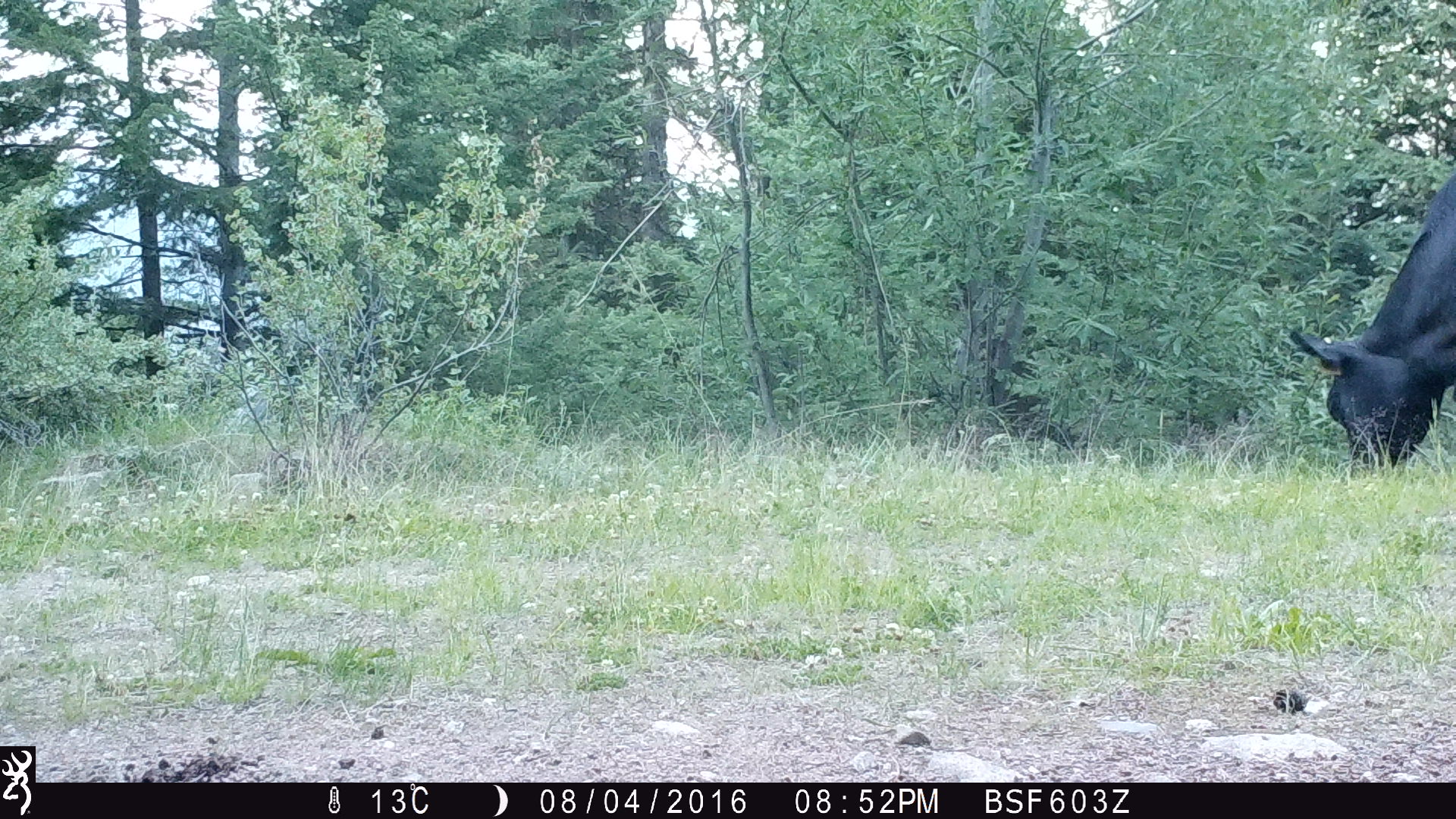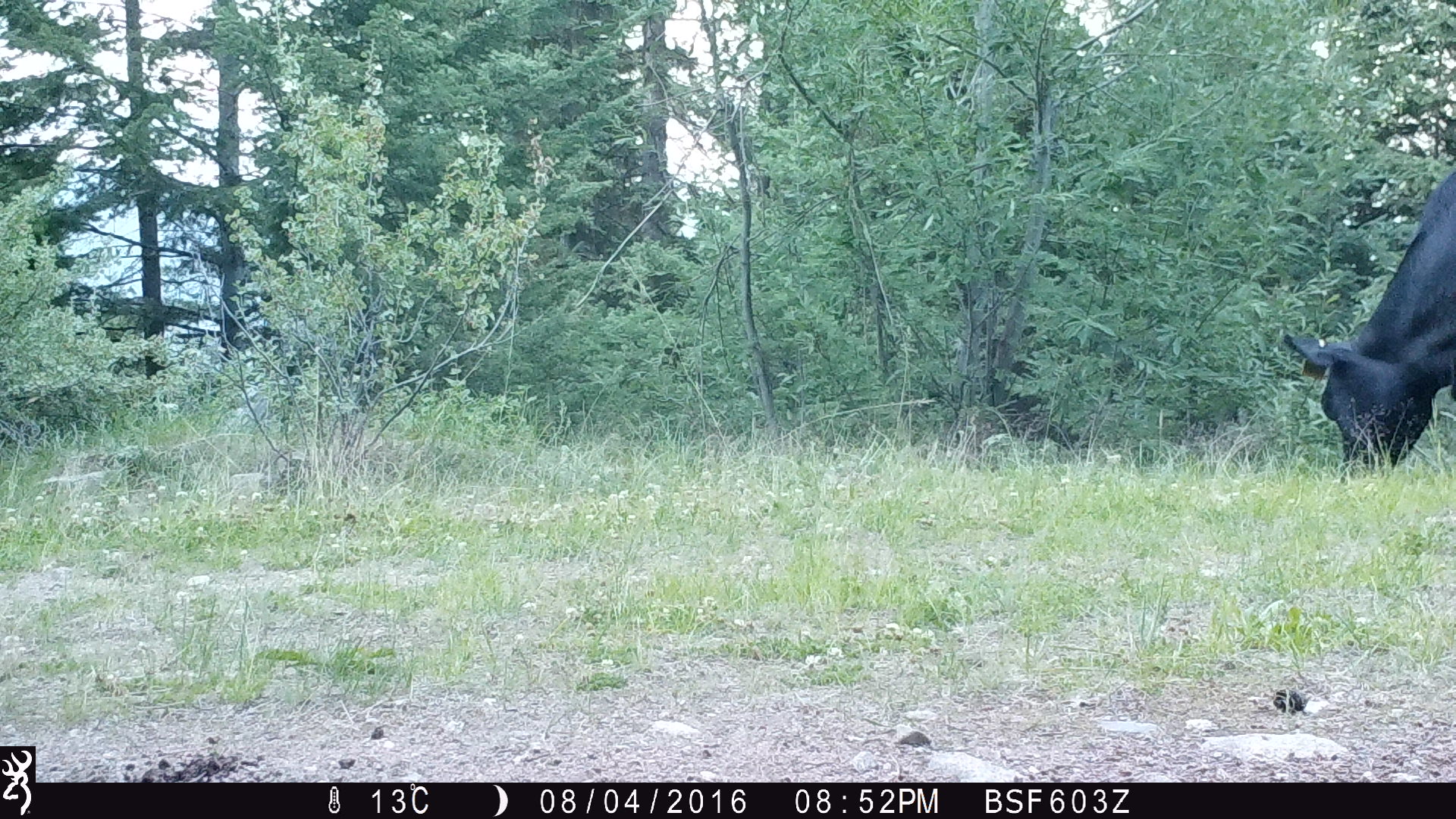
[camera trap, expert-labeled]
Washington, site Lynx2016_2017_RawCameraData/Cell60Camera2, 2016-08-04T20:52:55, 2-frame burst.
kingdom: Animalia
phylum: Chordata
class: Mammalia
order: Artiodactyla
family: Bovidae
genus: Bos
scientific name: Bos taurus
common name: domestic cattle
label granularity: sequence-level